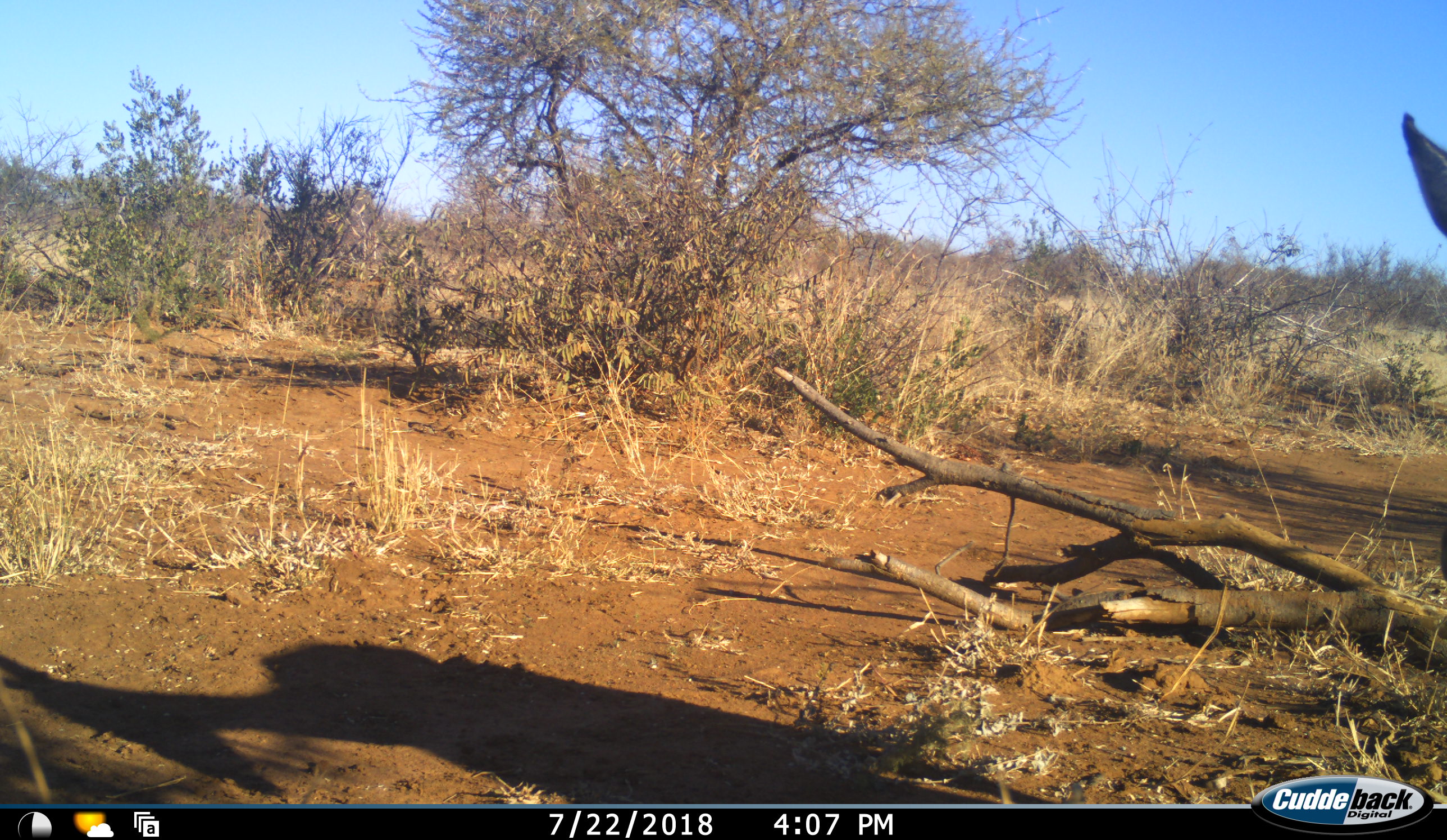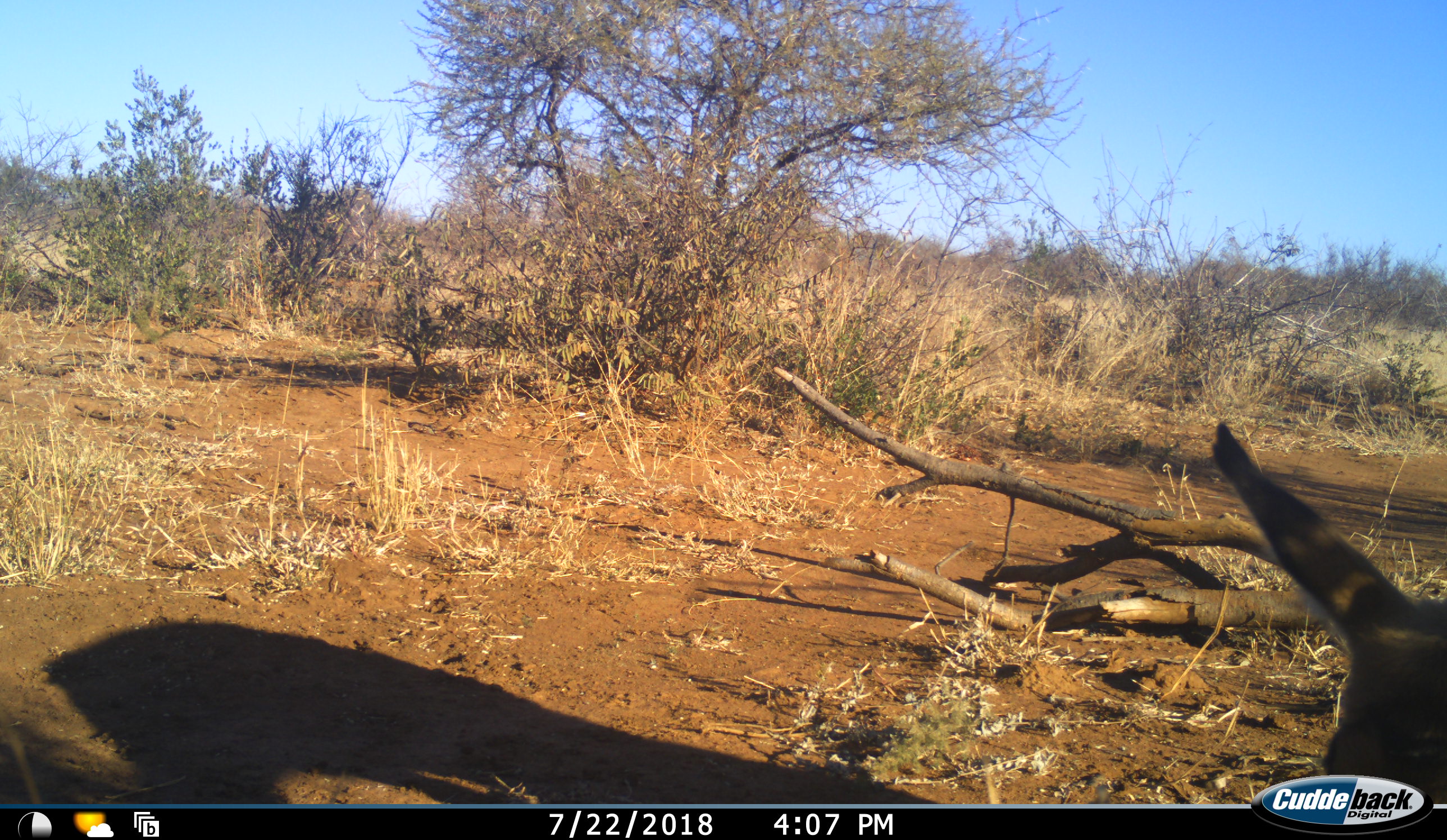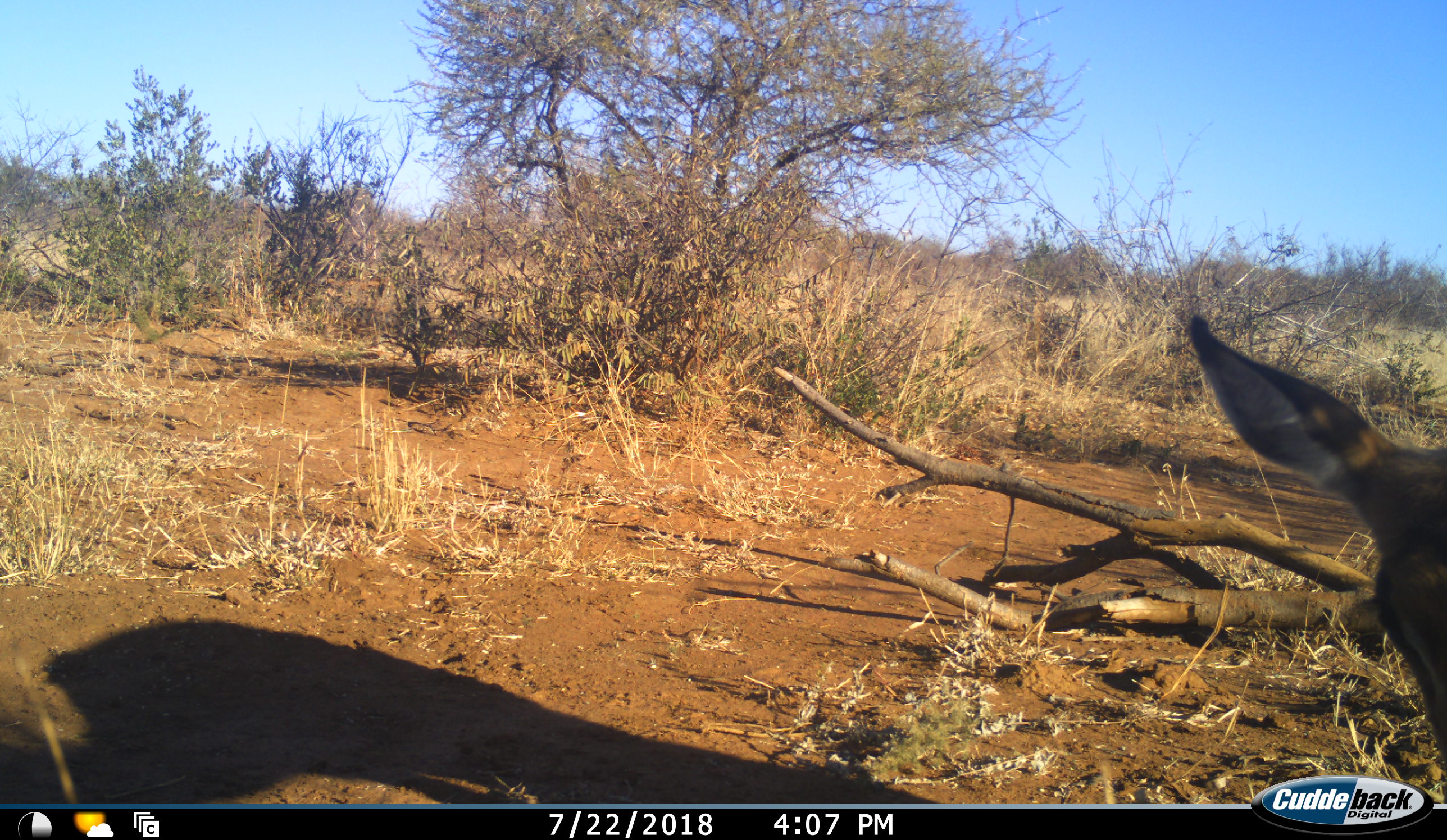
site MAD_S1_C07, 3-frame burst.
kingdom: Animalia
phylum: Chordata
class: Mammalia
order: Artiodactyla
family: Bovidae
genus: Aepyceros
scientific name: Aepyceros melampus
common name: impala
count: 1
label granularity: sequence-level